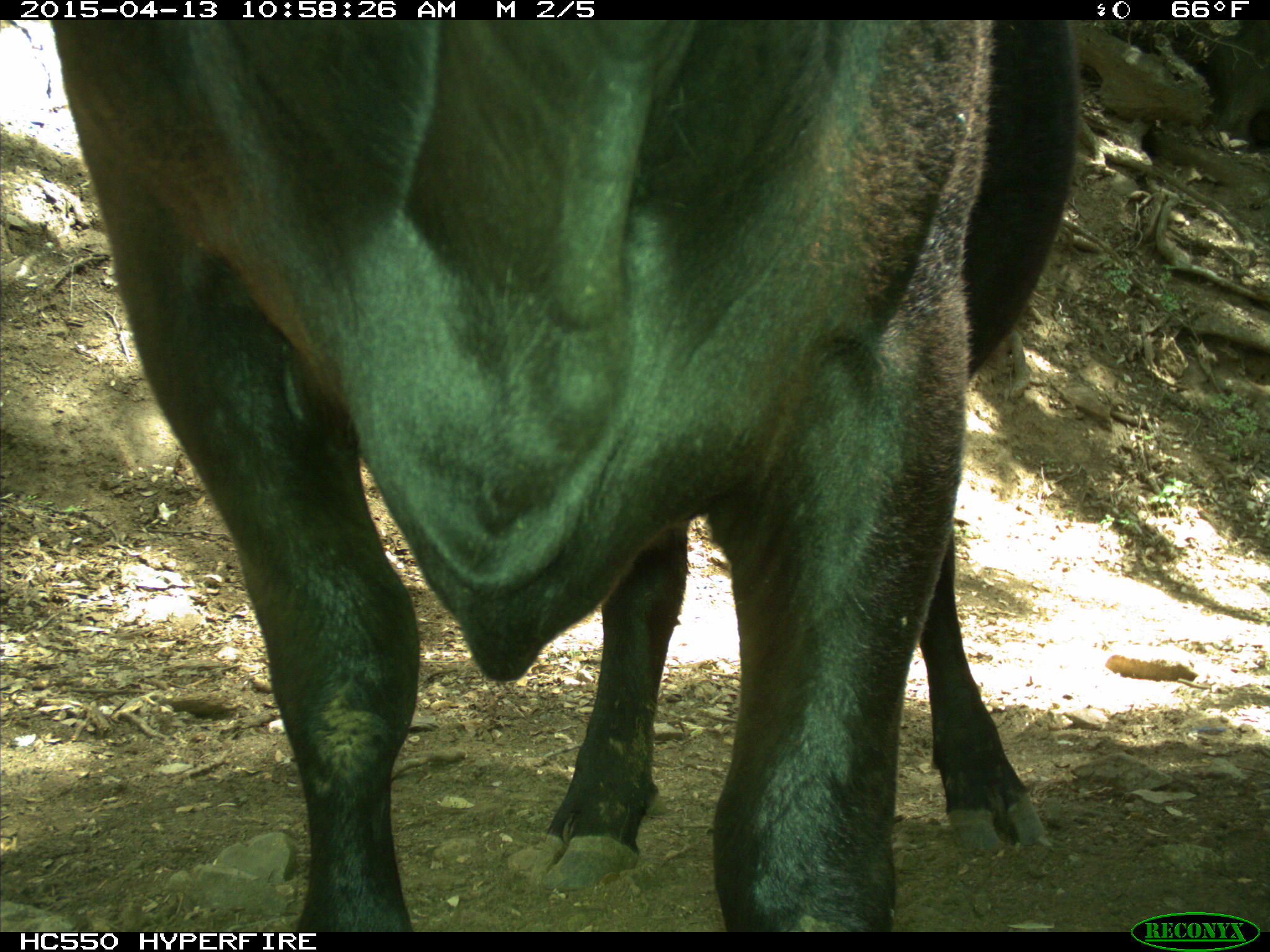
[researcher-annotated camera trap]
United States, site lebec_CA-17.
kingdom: Animalia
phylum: Chordata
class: Mammalia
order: Artiodactyla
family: Bovidae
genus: Bos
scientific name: Bos taurus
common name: domestic cow